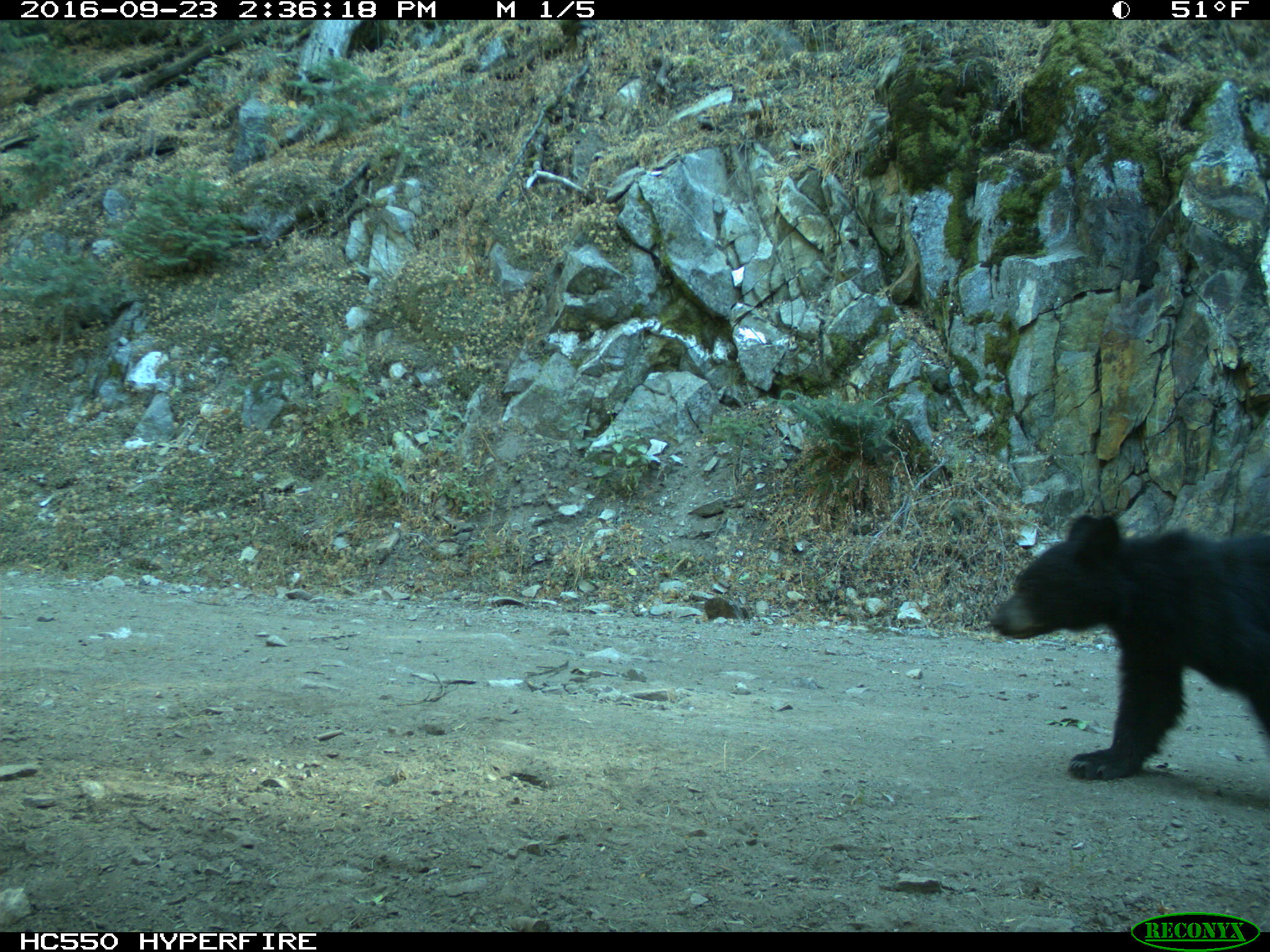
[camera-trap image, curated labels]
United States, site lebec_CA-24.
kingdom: Animalia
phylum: Chordata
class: Mammalia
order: Carnivora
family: Ursidae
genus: Ursus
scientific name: Ursus americanus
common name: american black bear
Ursus americanus (american black bear).